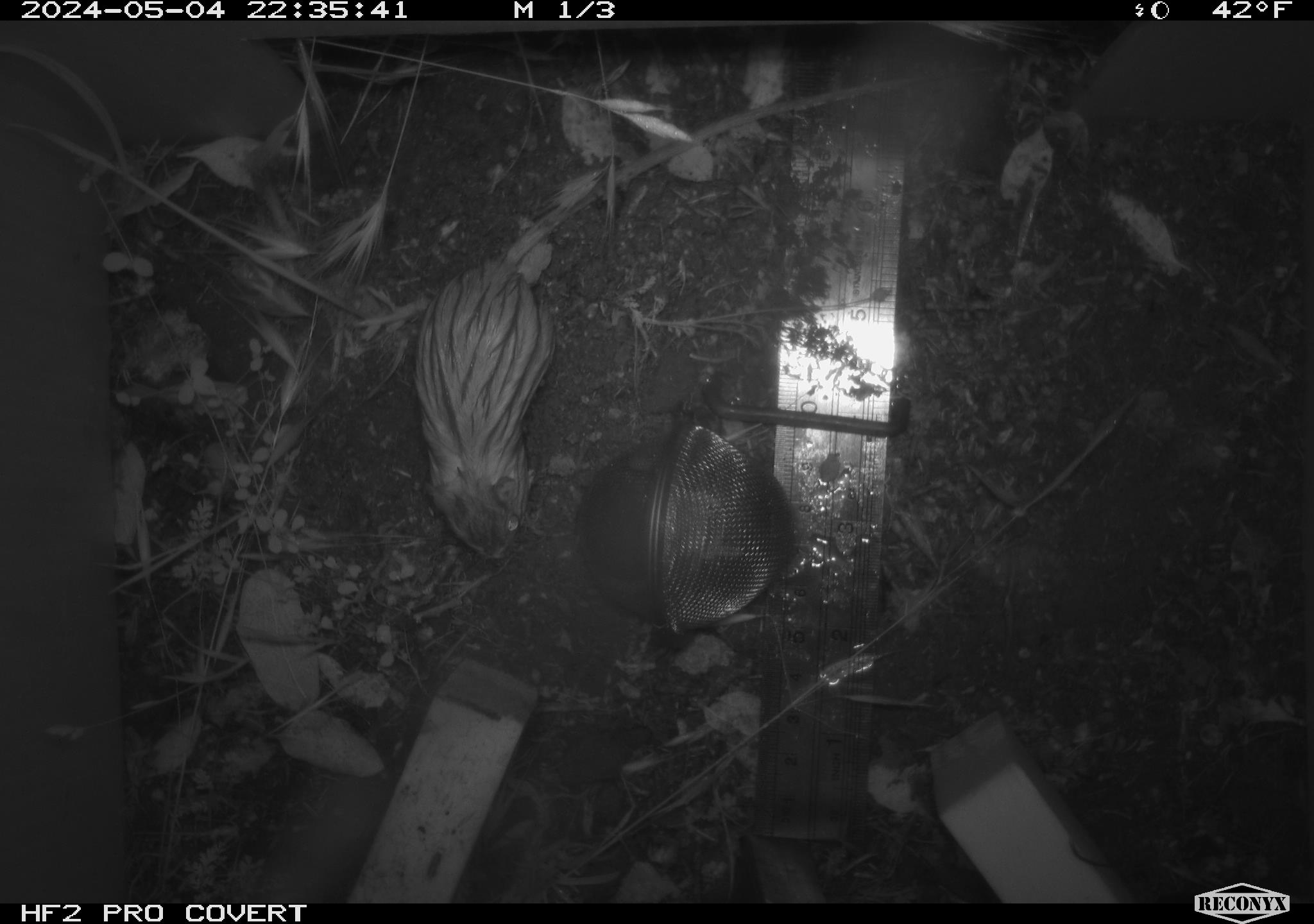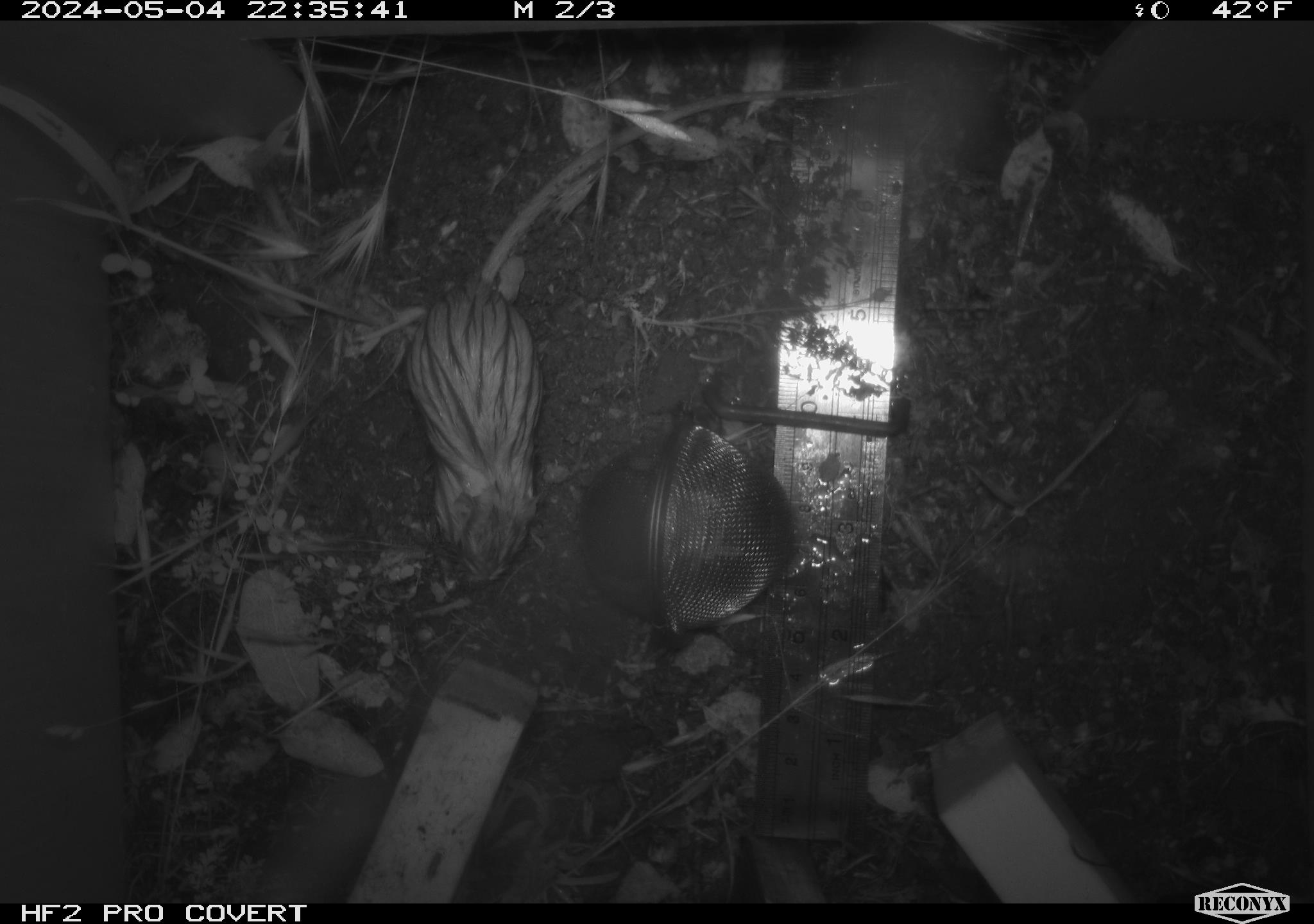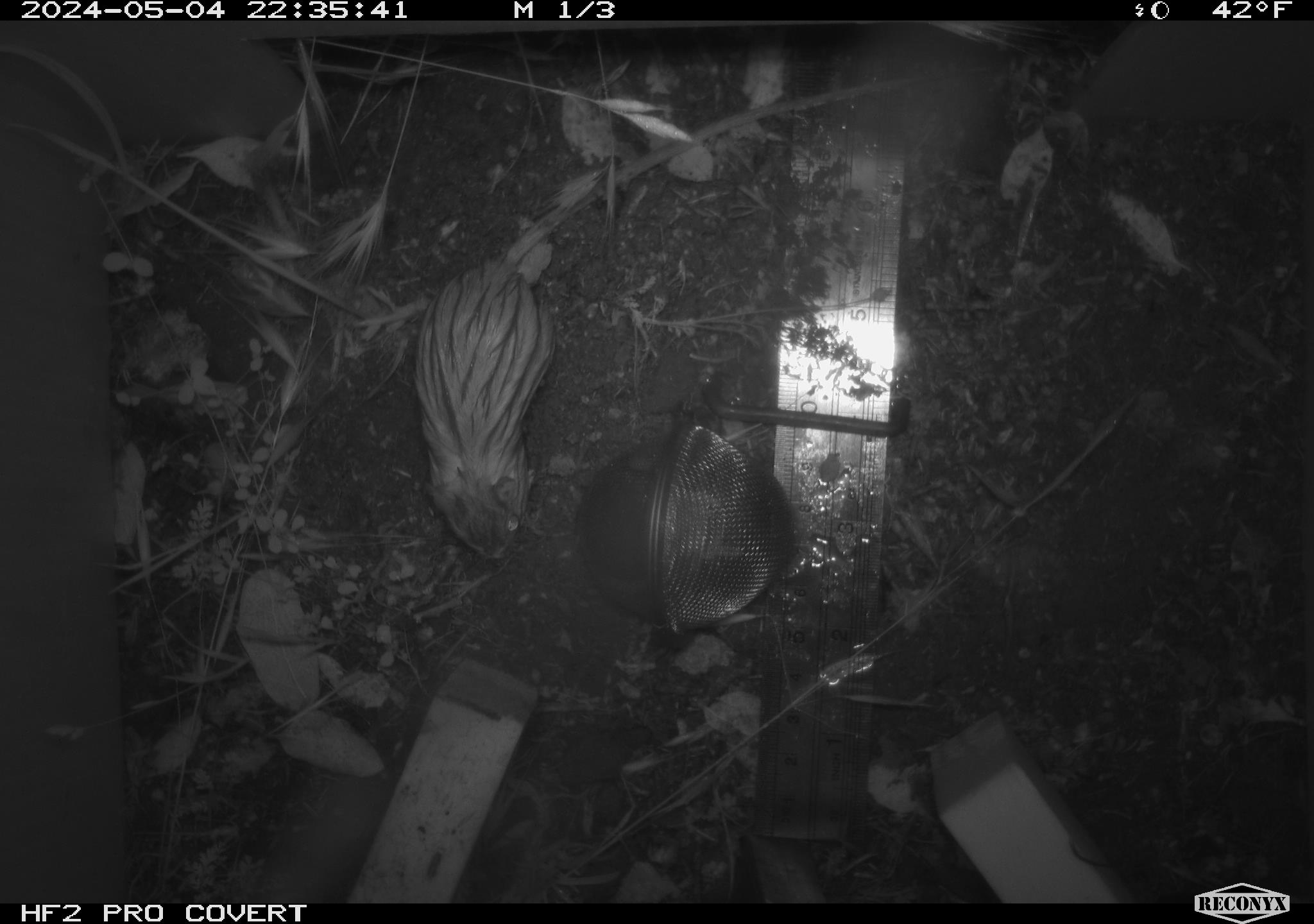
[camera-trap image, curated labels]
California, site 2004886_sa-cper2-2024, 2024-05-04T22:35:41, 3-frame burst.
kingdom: Animalia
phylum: Chordata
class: Mammalia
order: Rodentia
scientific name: Rodentia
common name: rodent